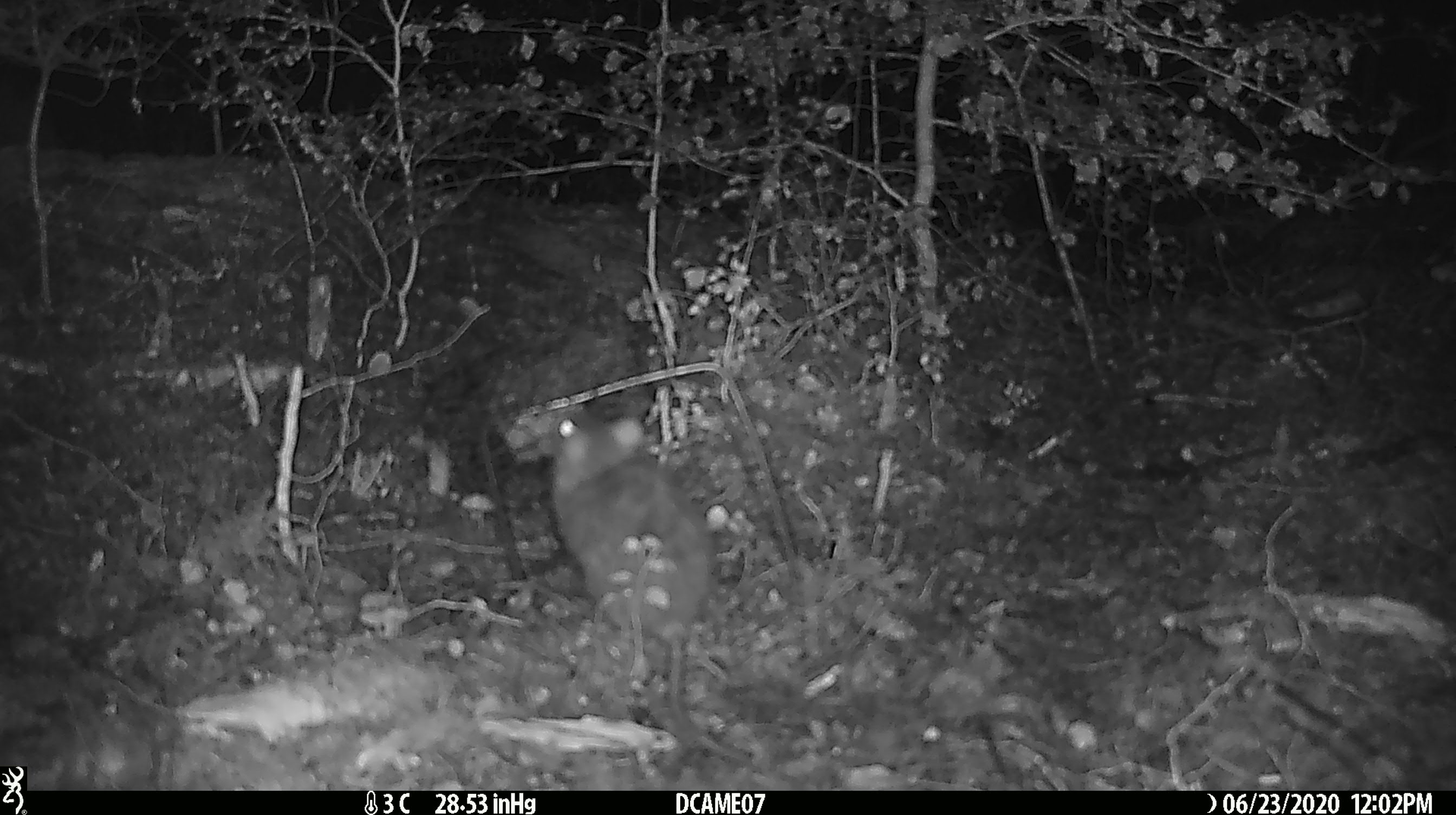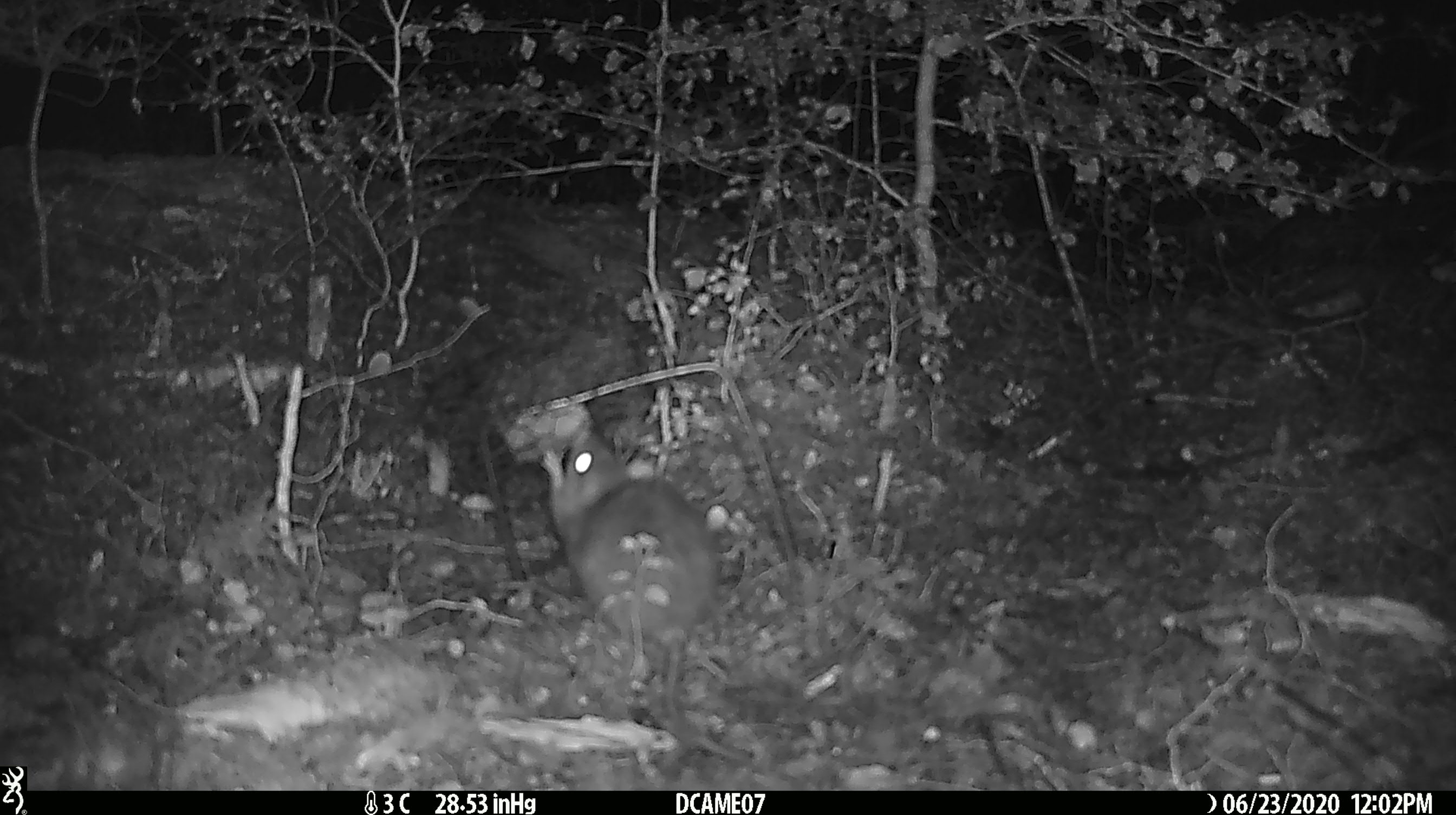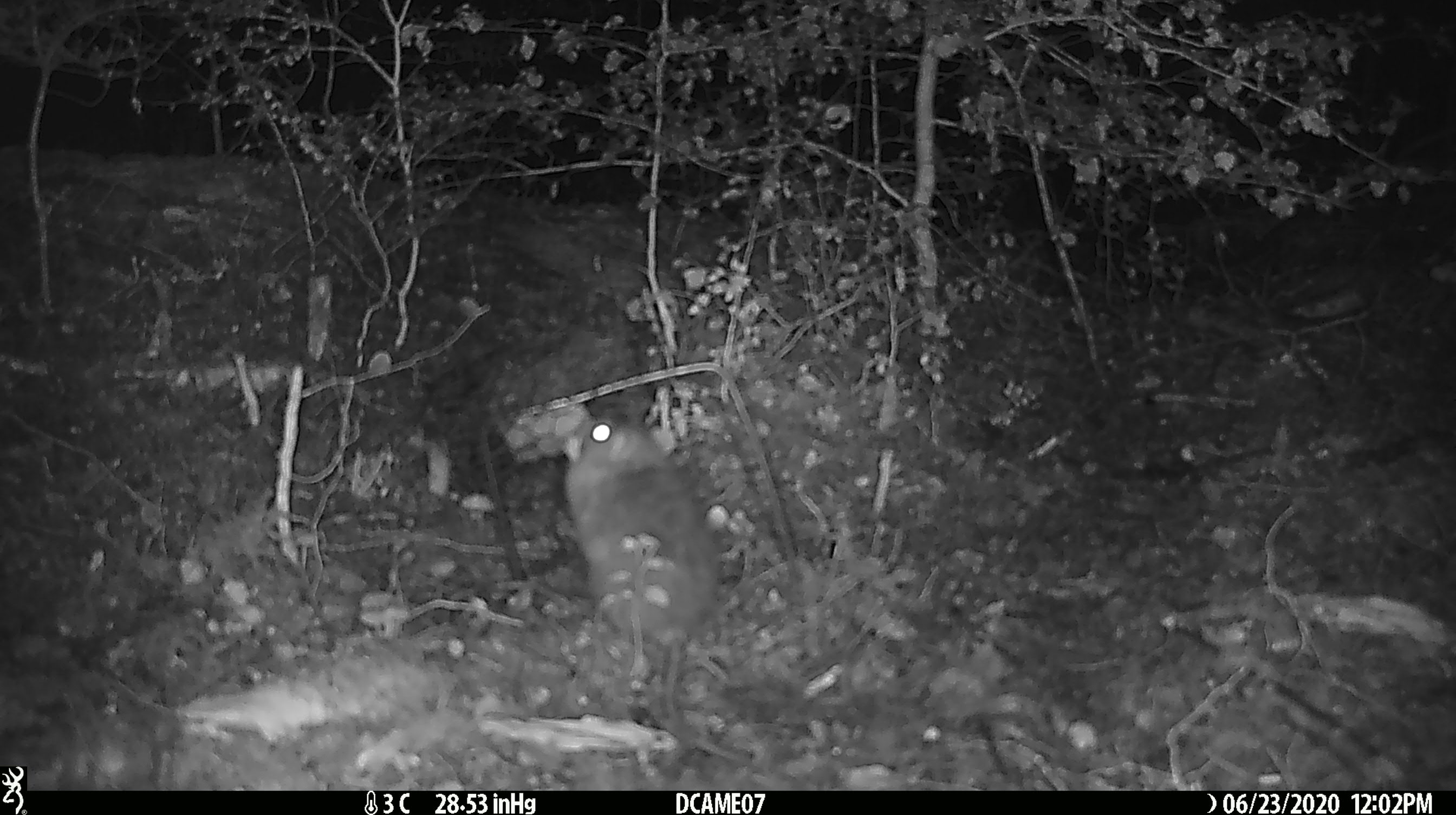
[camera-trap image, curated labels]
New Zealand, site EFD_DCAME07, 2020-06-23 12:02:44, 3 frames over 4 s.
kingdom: Animalia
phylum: Chordata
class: Mammalia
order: Rodentia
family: Muridae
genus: Rattus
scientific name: Rattus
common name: rat